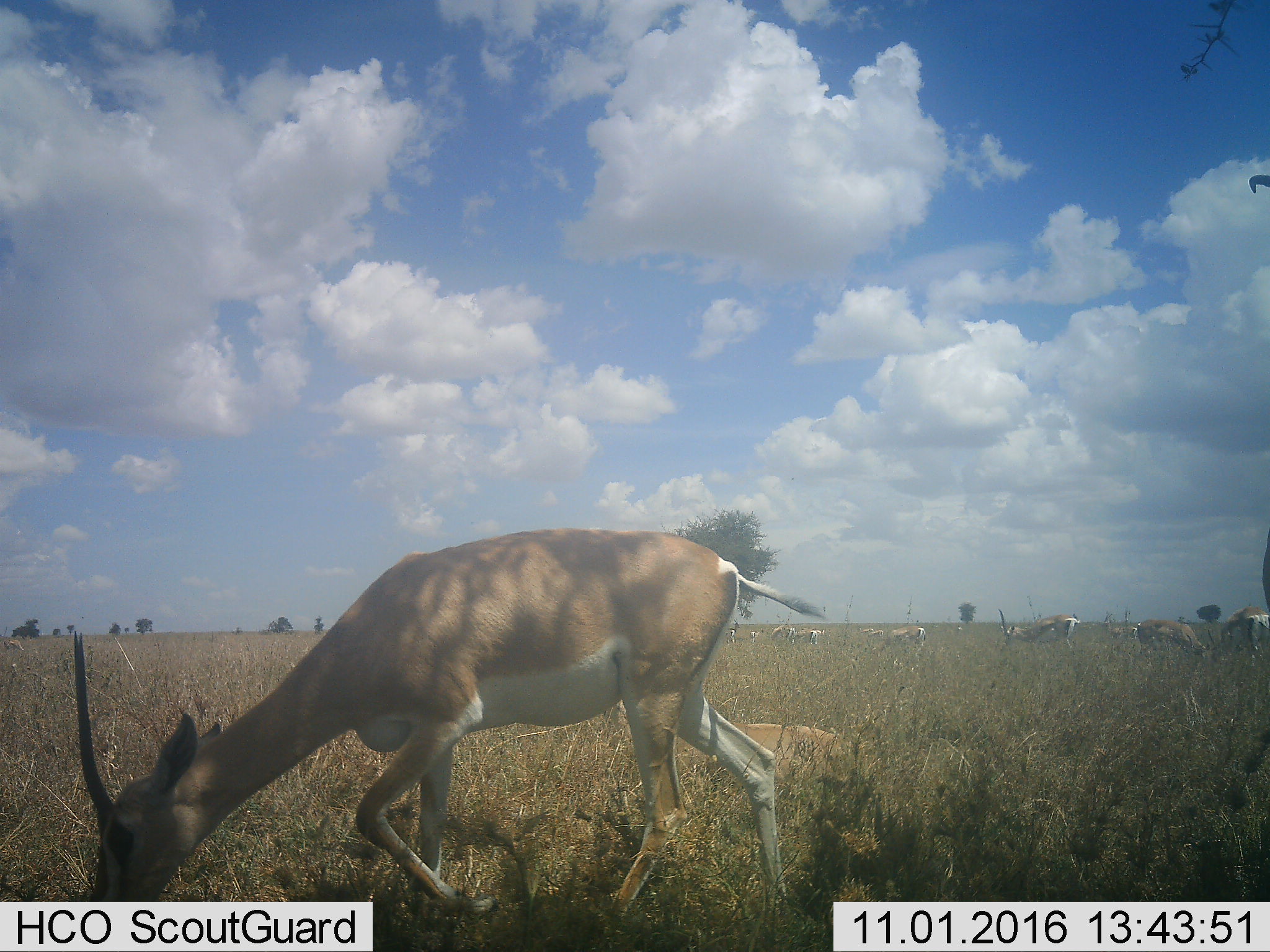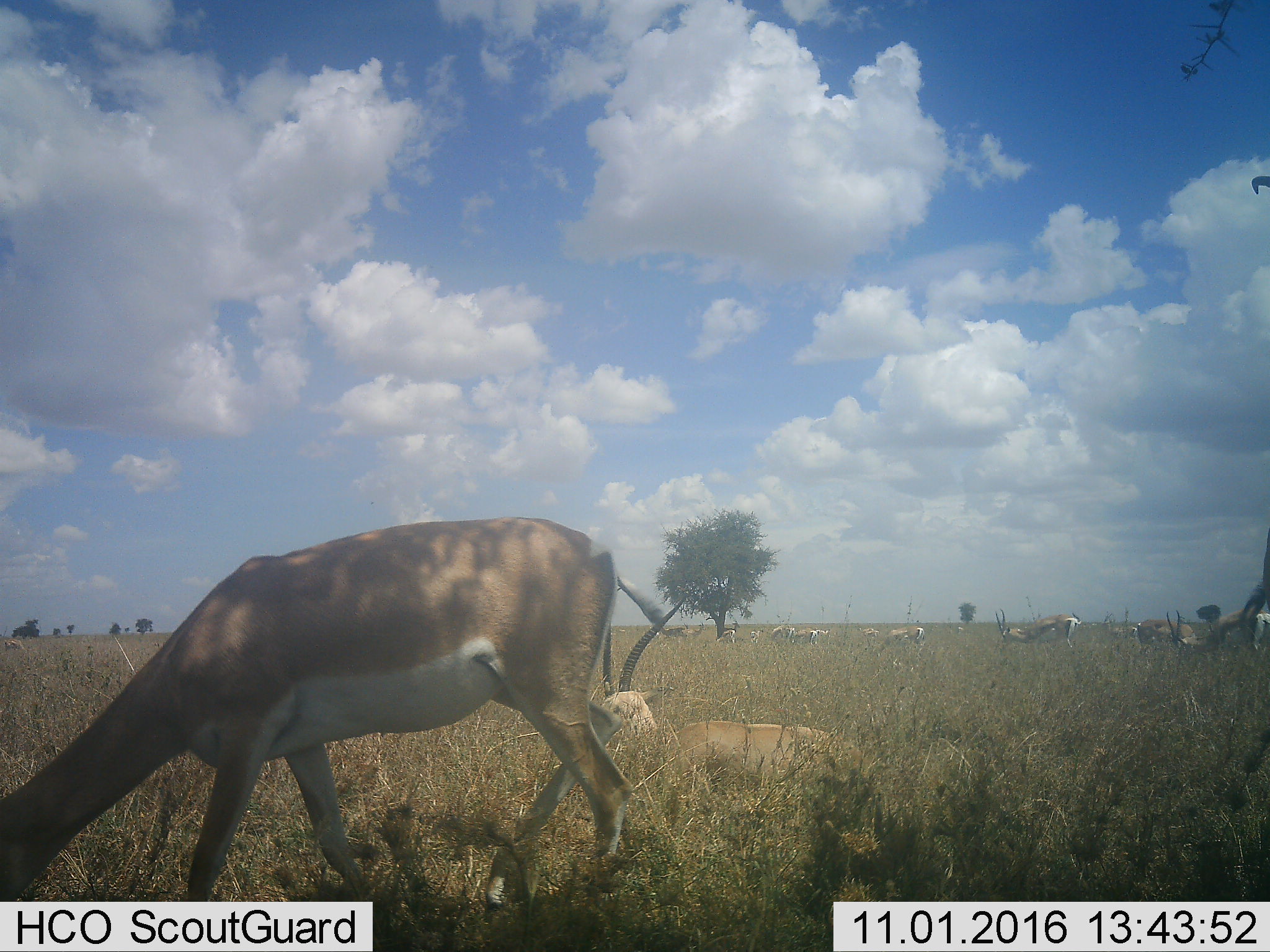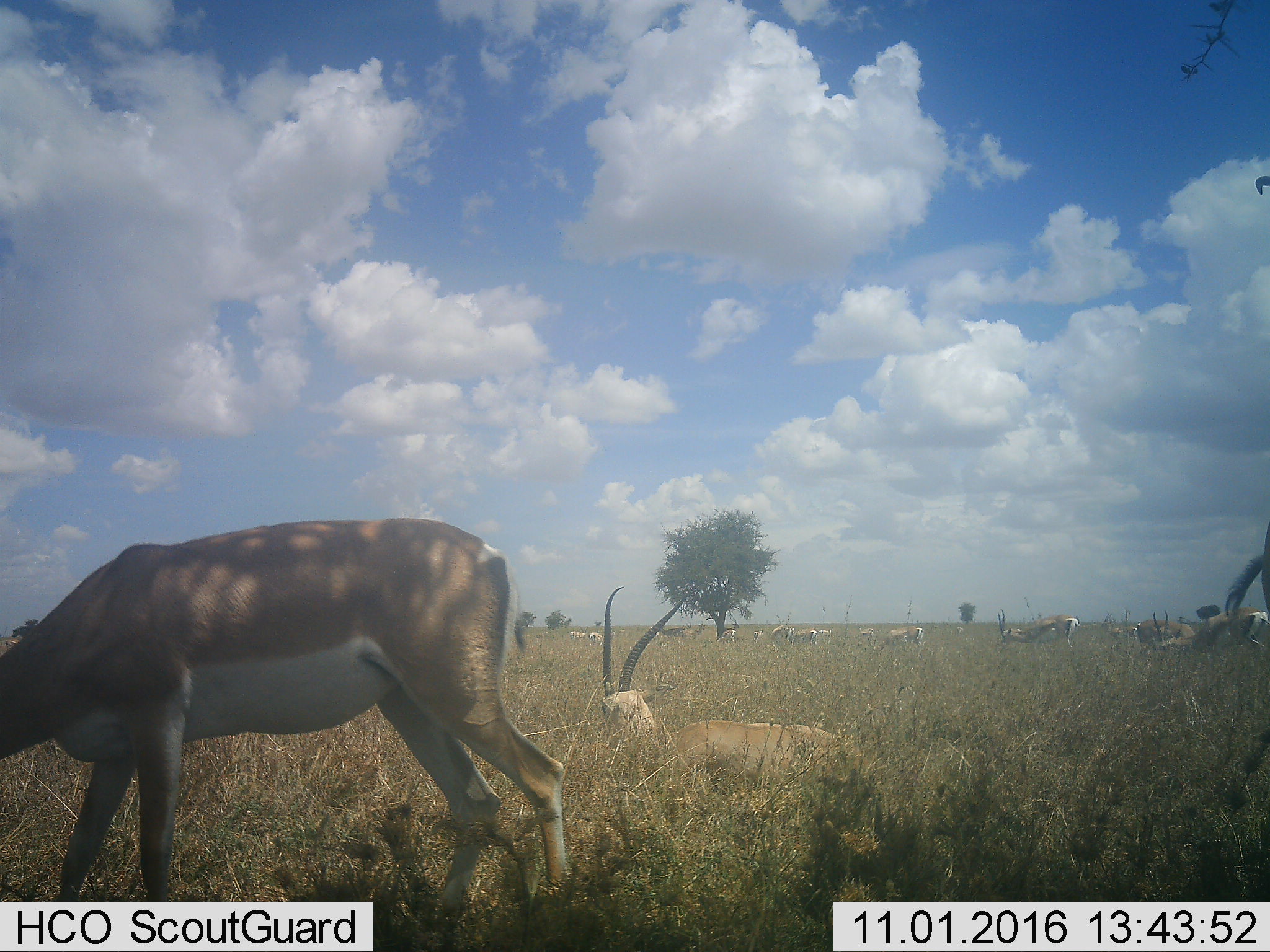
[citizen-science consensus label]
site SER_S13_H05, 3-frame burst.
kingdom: Animalia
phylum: Chordata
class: Mammalia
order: Artiodactyla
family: Bovidae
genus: Nanger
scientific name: Nanger granti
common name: grant's gazelle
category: gazellegrants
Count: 11-50.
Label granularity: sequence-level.